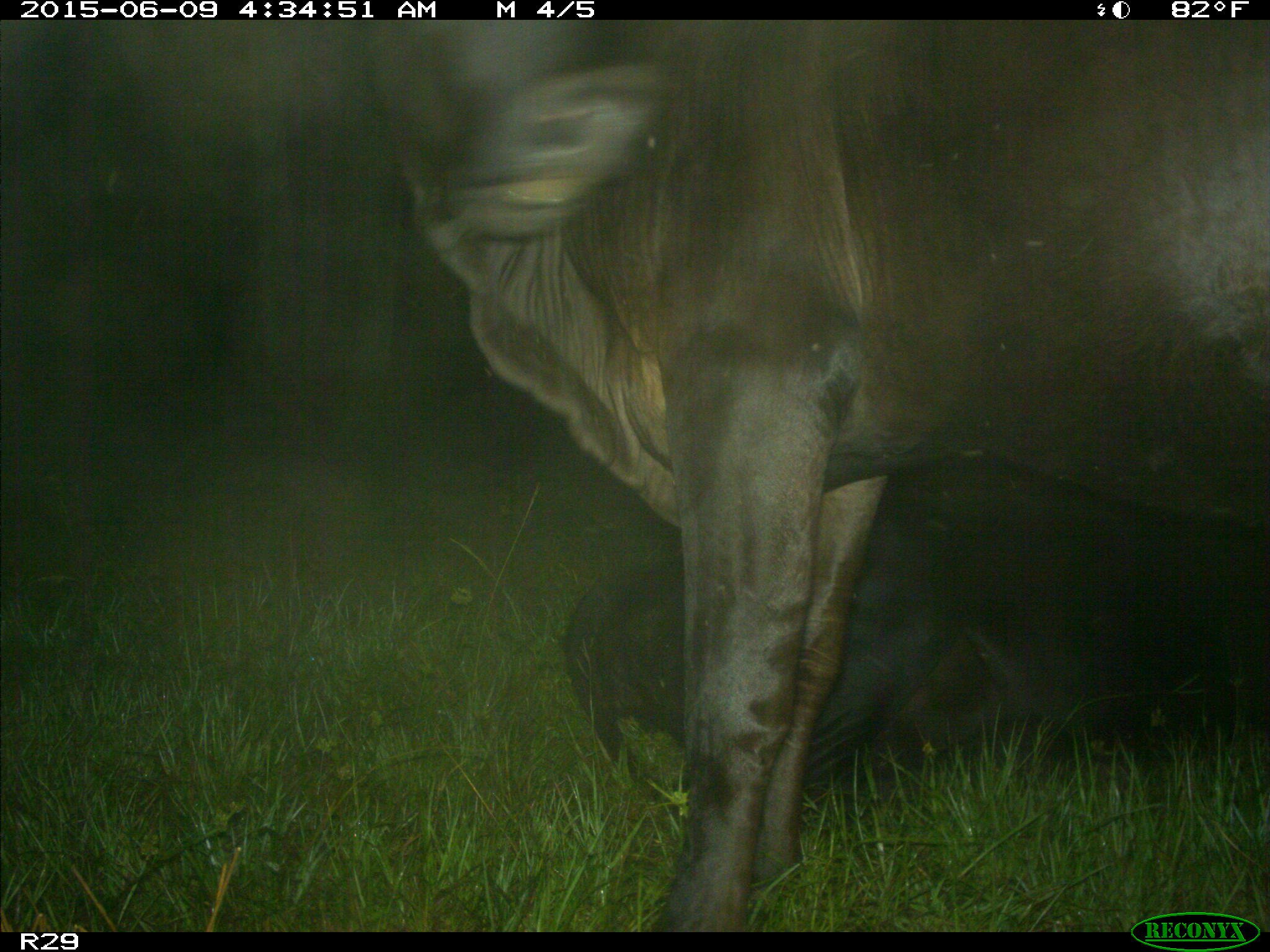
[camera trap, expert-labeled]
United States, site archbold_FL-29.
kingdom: Animalia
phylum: Chordata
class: Mammalia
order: Artiodactyla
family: Bovidae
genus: Bos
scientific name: Bos taurus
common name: domestic cow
Bos taurus (domestic cow).